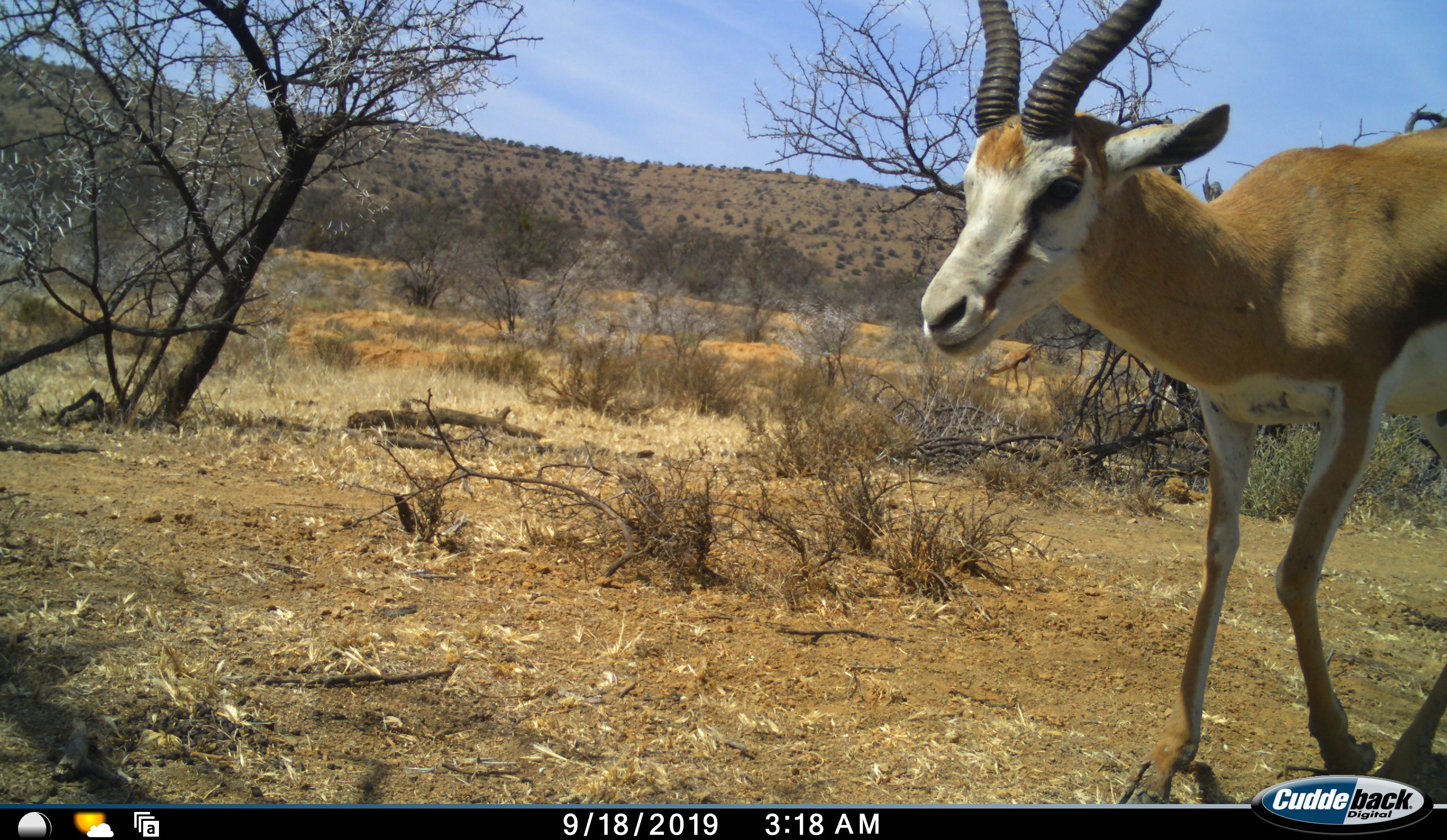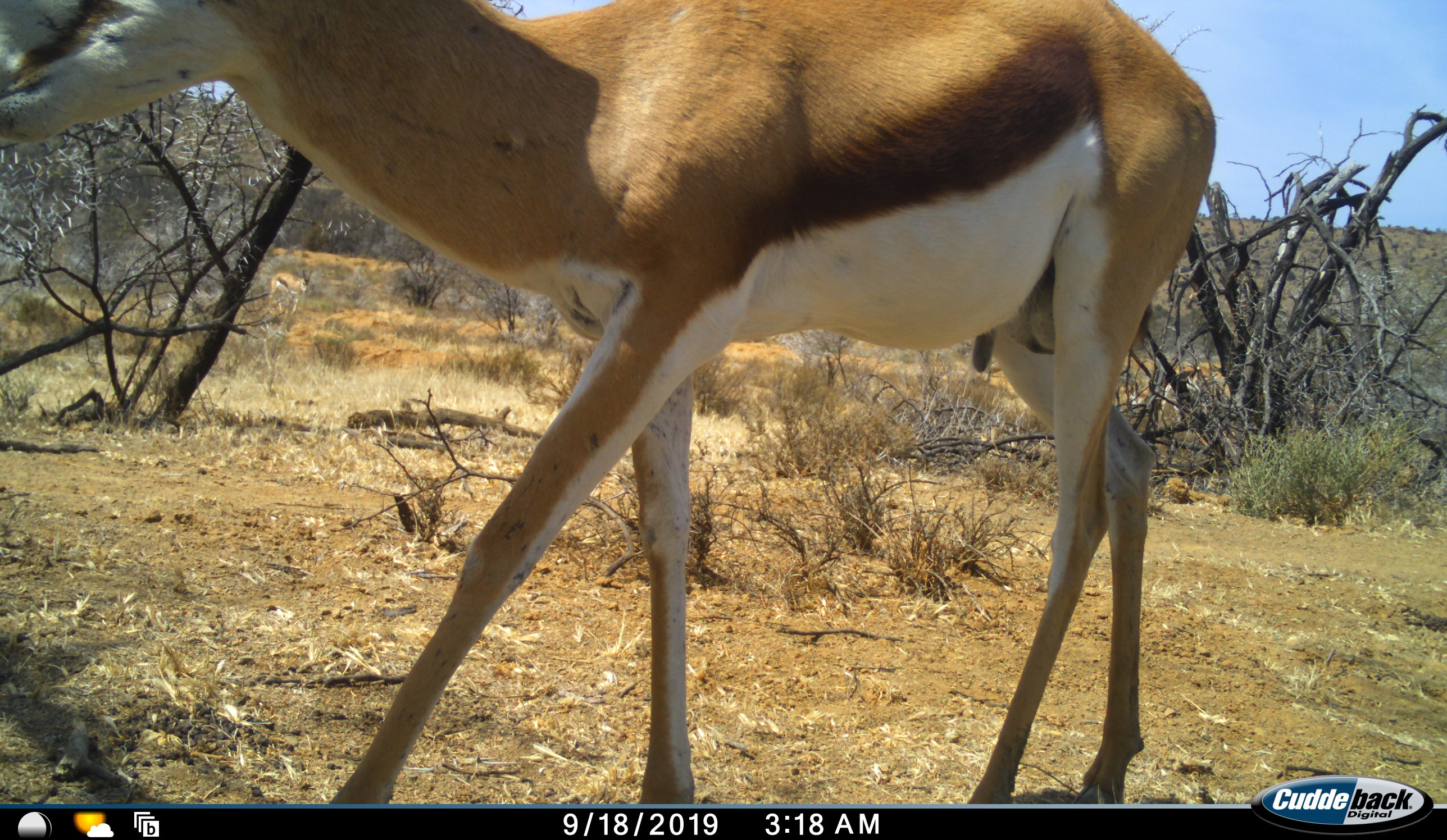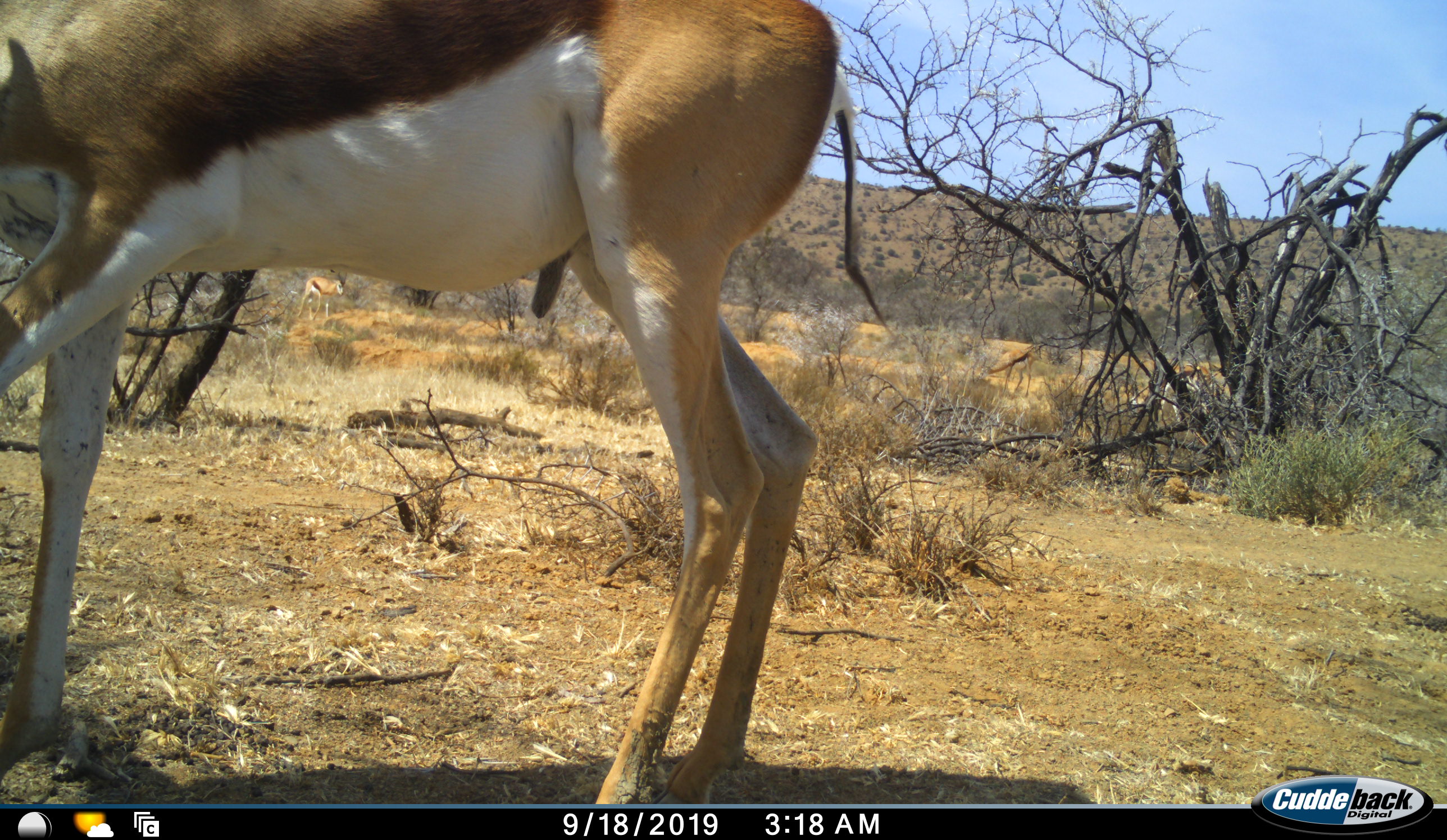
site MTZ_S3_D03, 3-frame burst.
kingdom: Animalia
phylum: Chordata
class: Mammalia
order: Artiodactyla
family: Bovidae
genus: Antidorcas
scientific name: Antidorcas marsupialis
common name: springbok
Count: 1.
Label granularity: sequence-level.